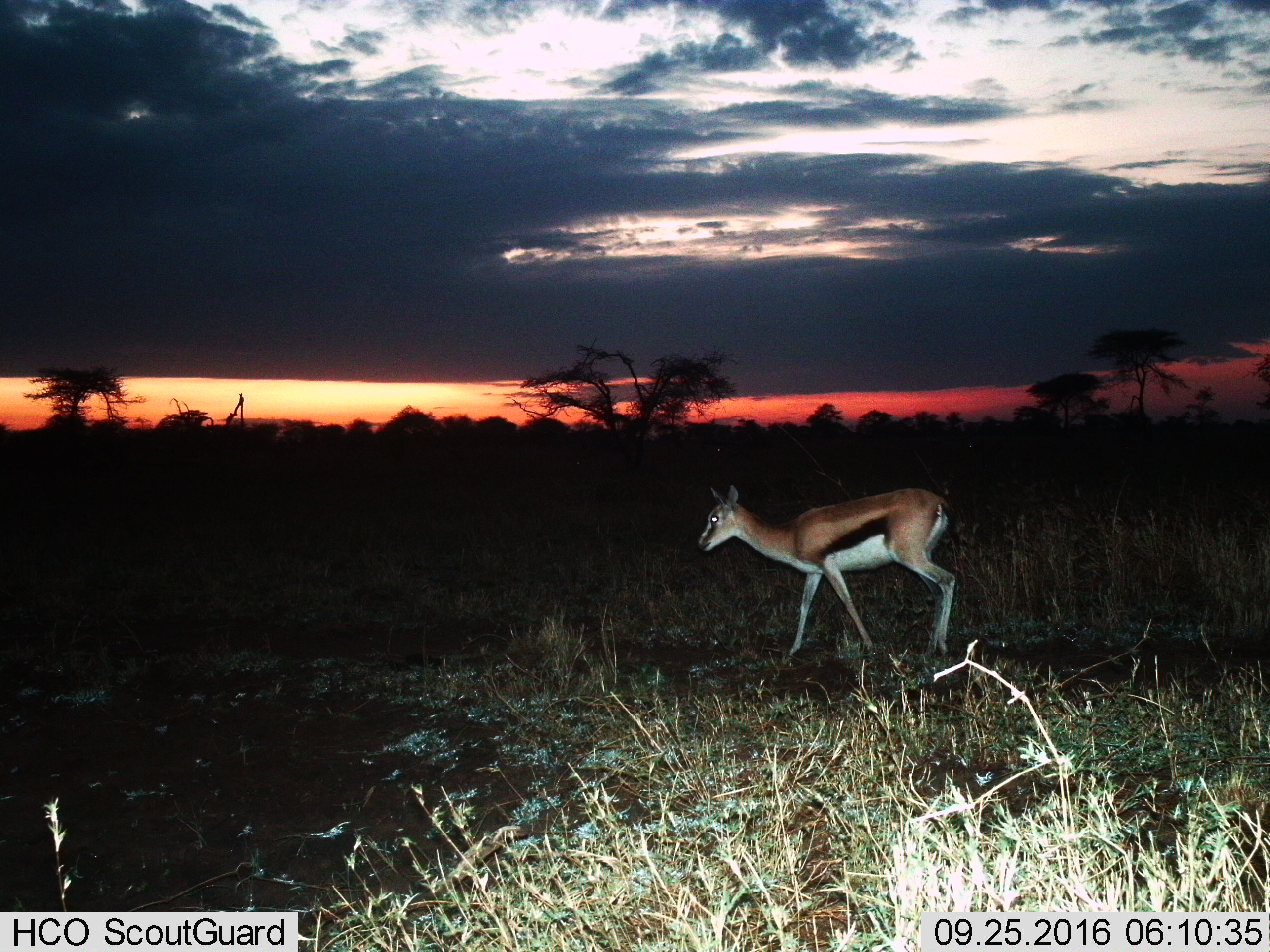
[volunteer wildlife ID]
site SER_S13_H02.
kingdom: Animalia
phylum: Chordata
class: Mammalia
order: Artiodactyla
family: Bovidae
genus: Eudorcas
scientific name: Eudorcas thomsonii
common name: thomson's gazelle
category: gazellethomsons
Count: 1.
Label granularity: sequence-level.